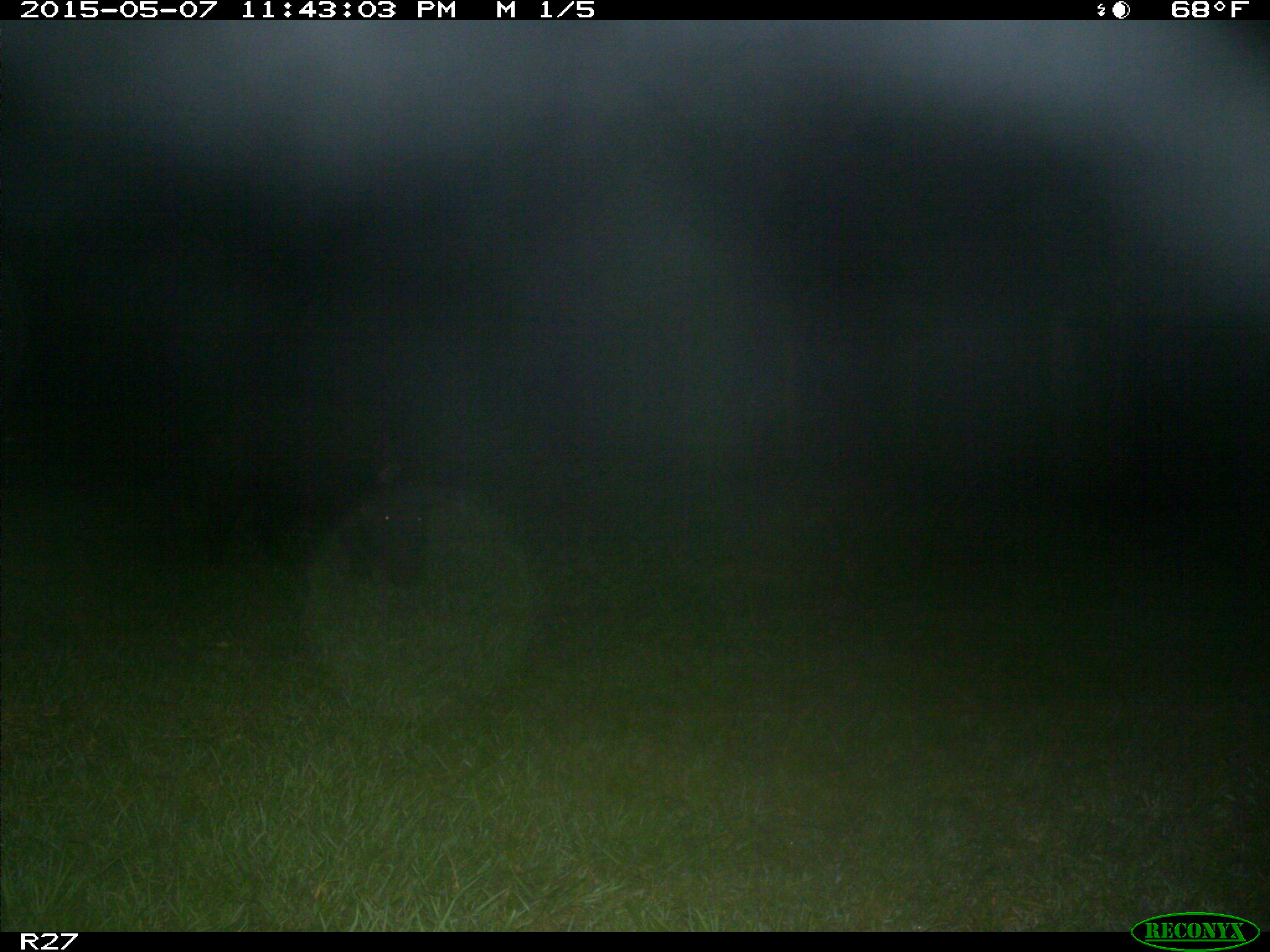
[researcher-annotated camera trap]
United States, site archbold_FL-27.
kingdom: Animalia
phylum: Chordata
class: Mammalia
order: Artiodactyla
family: Suidae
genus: Sus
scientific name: Sus scrofa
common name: wild boar